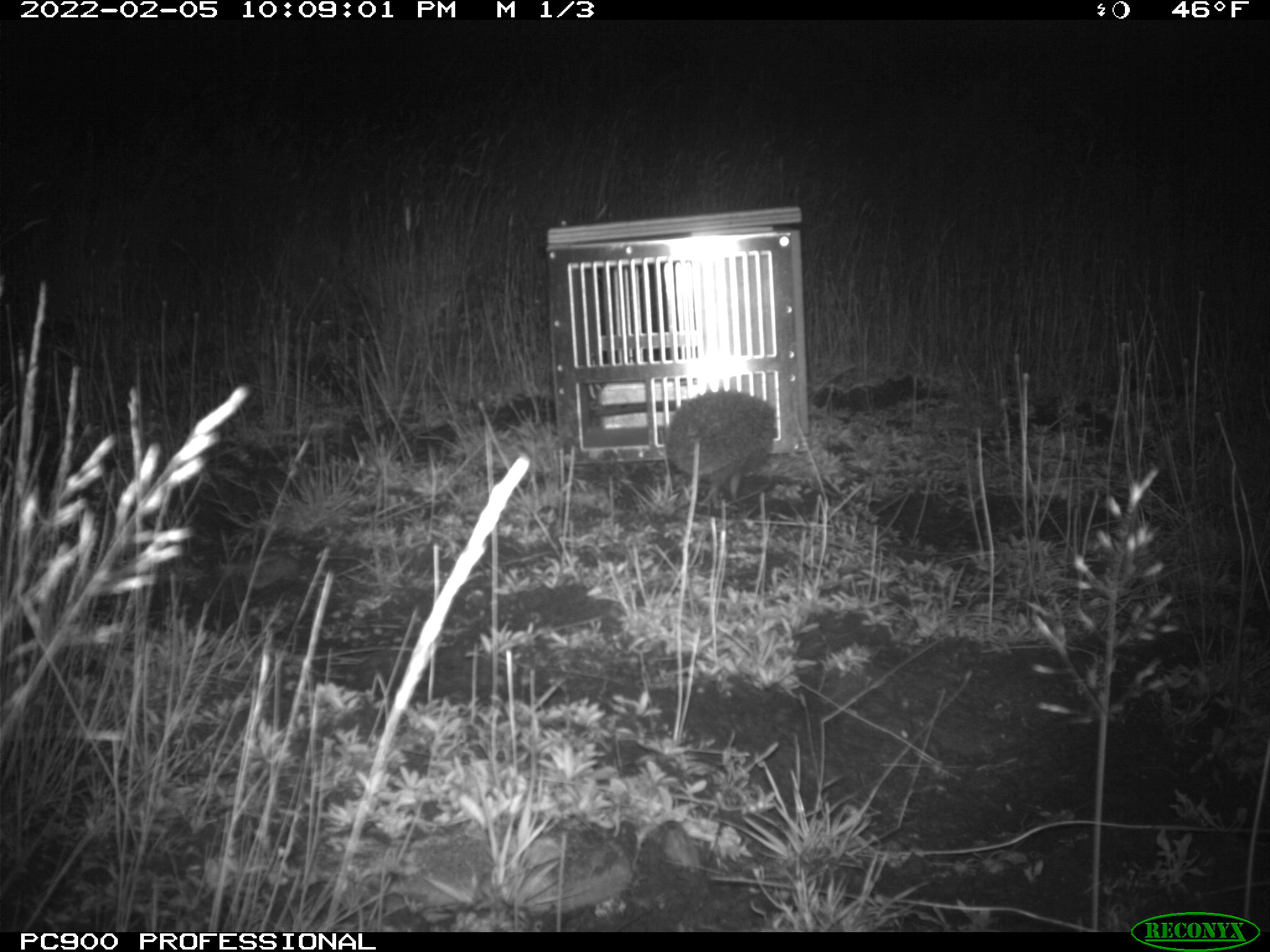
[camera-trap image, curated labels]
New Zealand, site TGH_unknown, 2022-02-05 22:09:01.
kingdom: Animalia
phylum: Chordata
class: Mammalia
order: Eulipotyphla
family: Erinaceidae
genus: Erinaceus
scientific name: Erinaceus europaeus europaeus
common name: european hedgehog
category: hedgehog